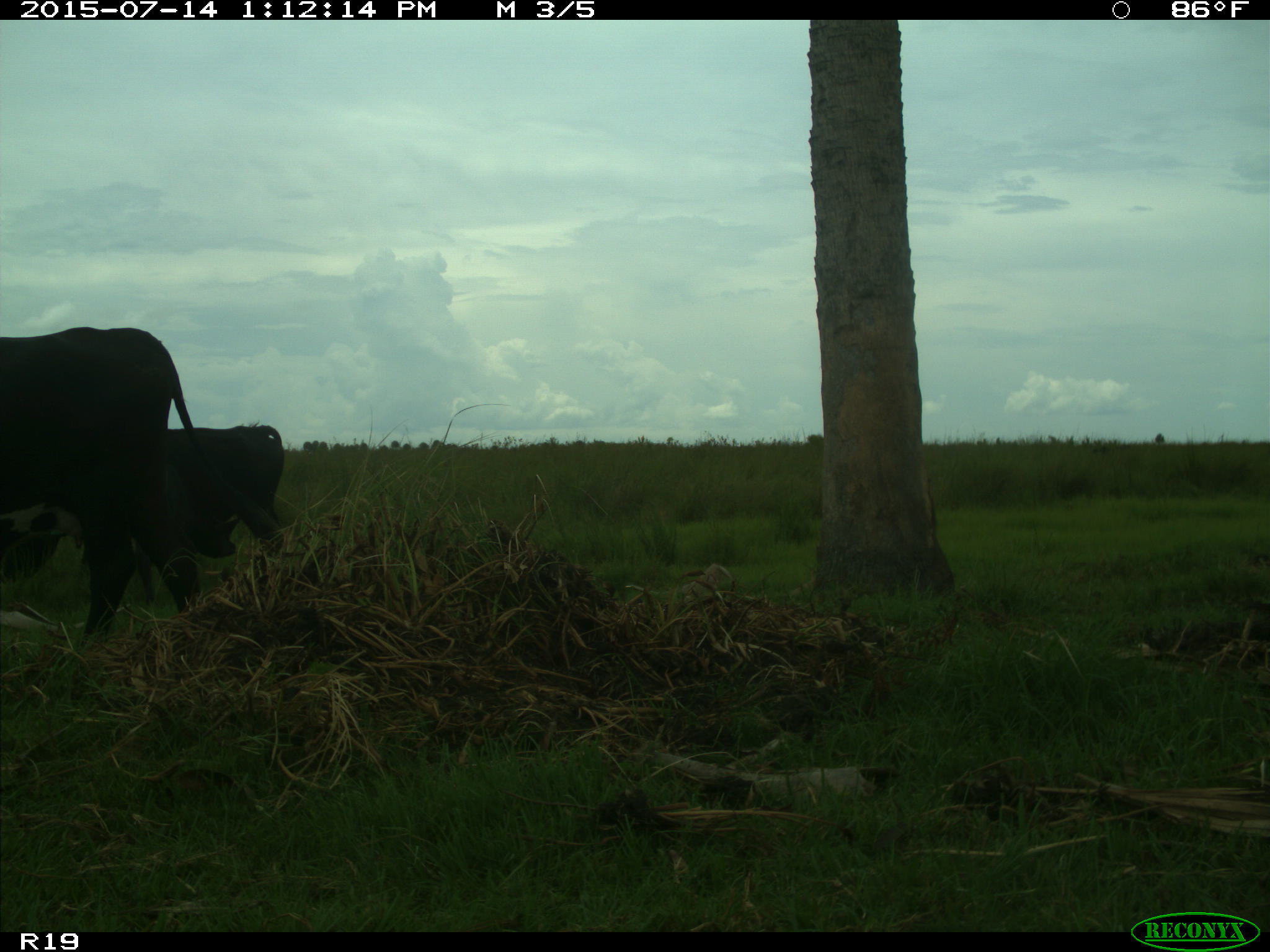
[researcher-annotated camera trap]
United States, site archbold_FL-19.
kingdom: Animalia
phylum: Chordata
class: Mammalia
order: Artiodactyla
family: Bovidae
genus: Bos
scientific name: Bos taurus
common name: domestic cow